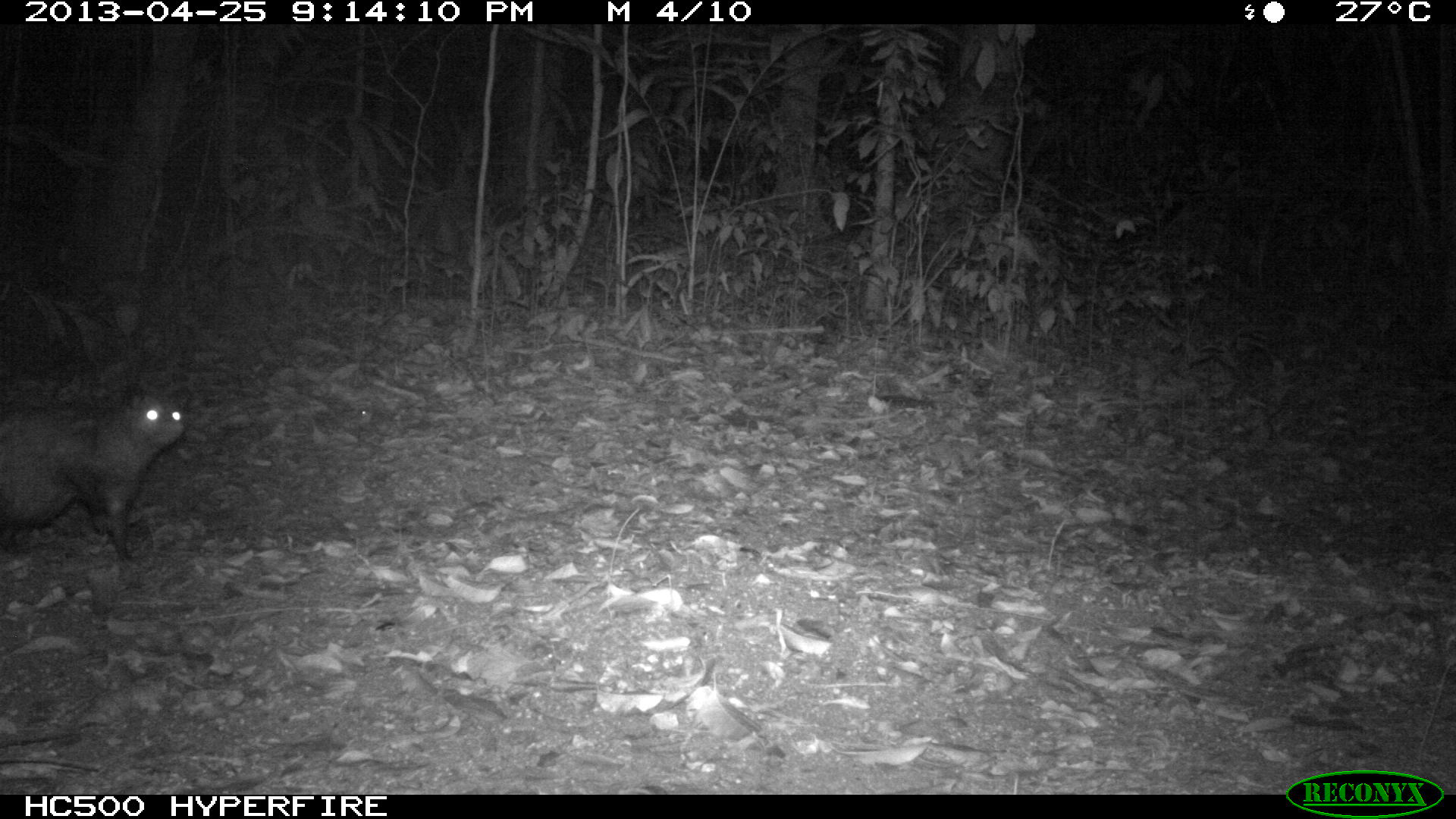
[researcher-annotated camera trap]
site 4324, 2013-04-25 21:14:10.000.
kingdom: Animalia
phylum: Chordata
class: Mammalia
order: Didelphimorphia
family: Didelphidae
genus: Didelphis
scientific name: Didelphis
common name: american opossums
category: didelphis sp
Didelphis sp (american opossums) (Didelphis), count 1.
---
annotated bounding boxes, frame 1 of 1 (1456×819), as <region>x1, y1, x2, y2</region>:
didelphis sp: <region>0, 379, 194, 564</region>